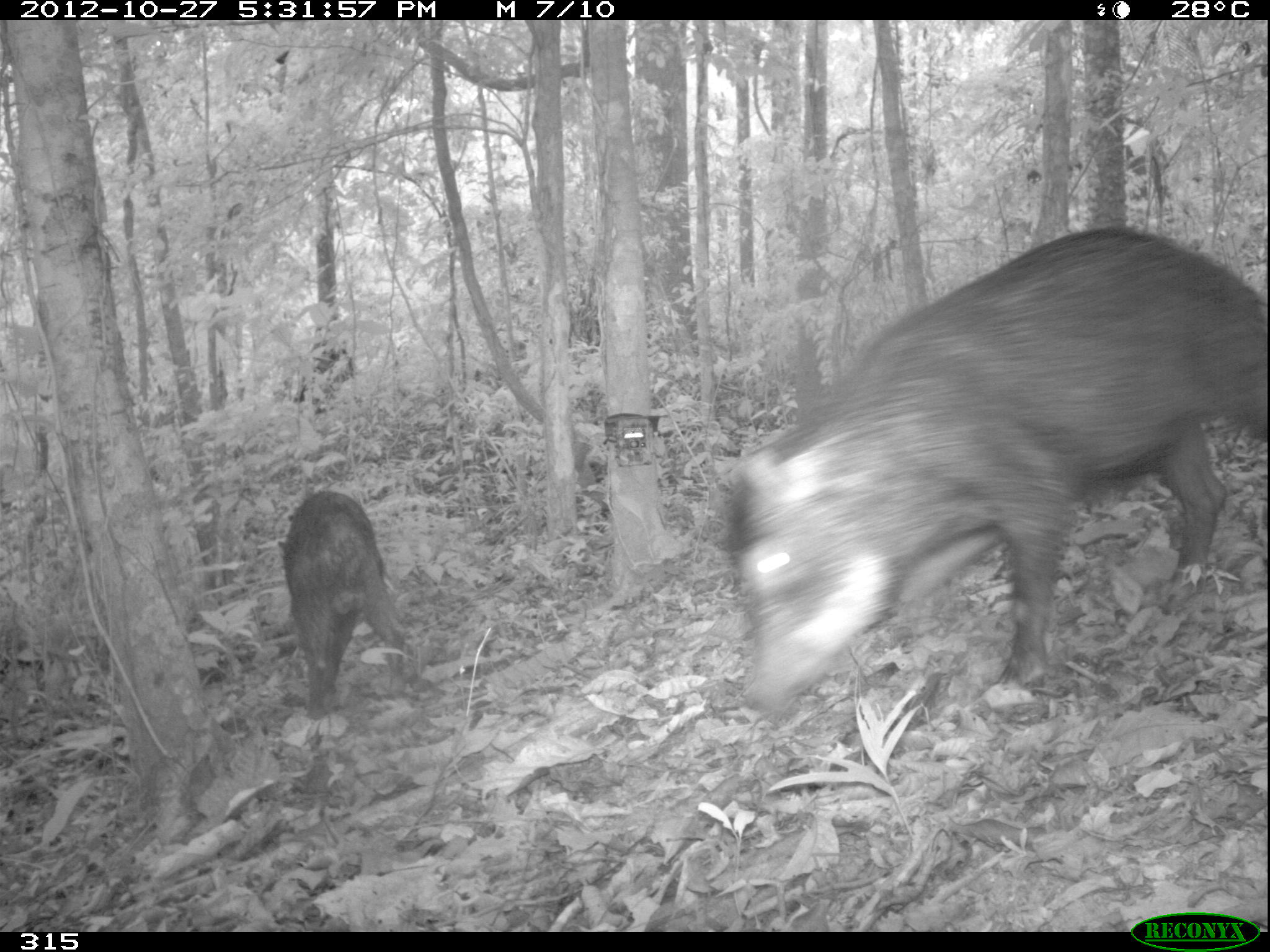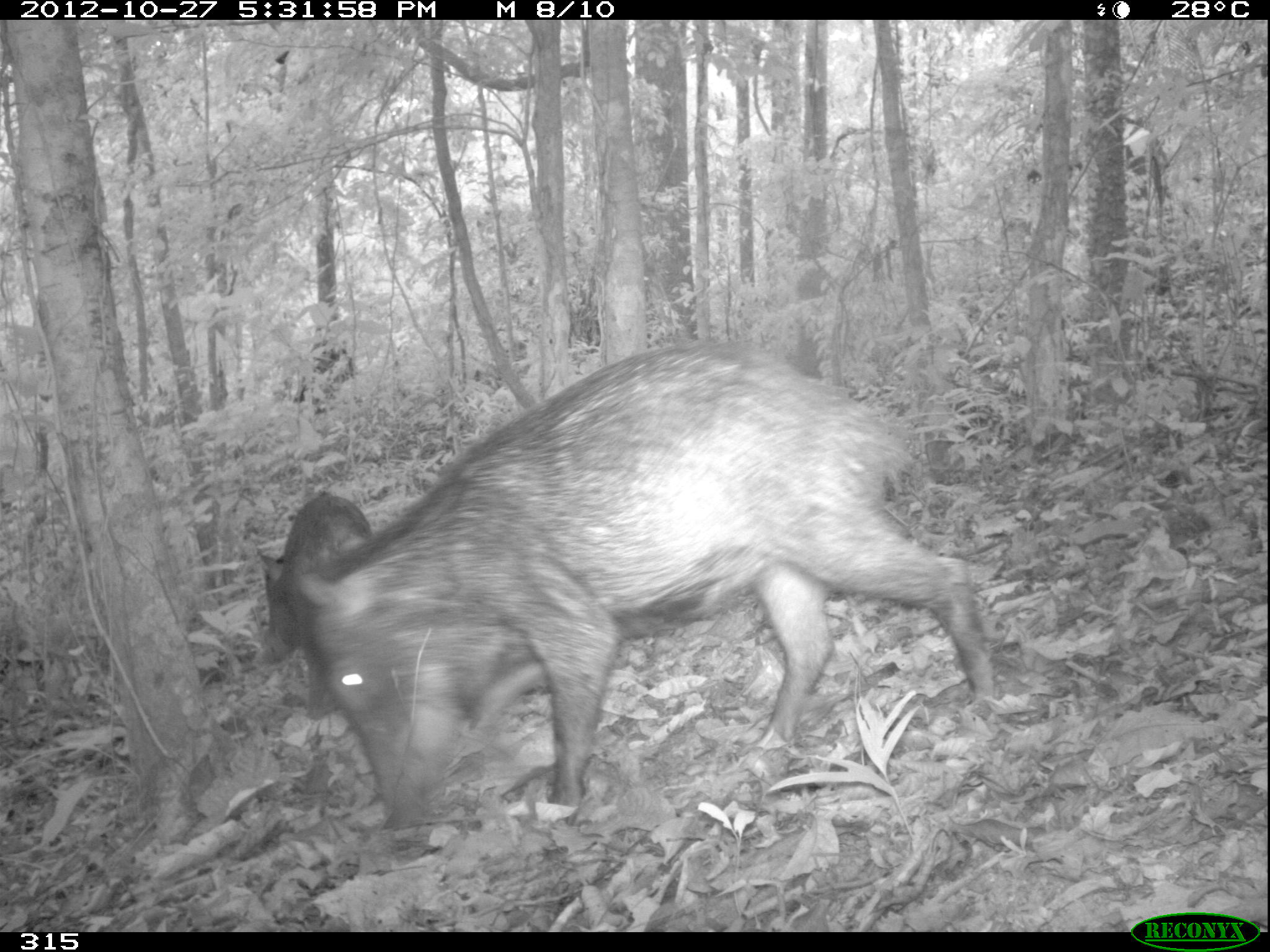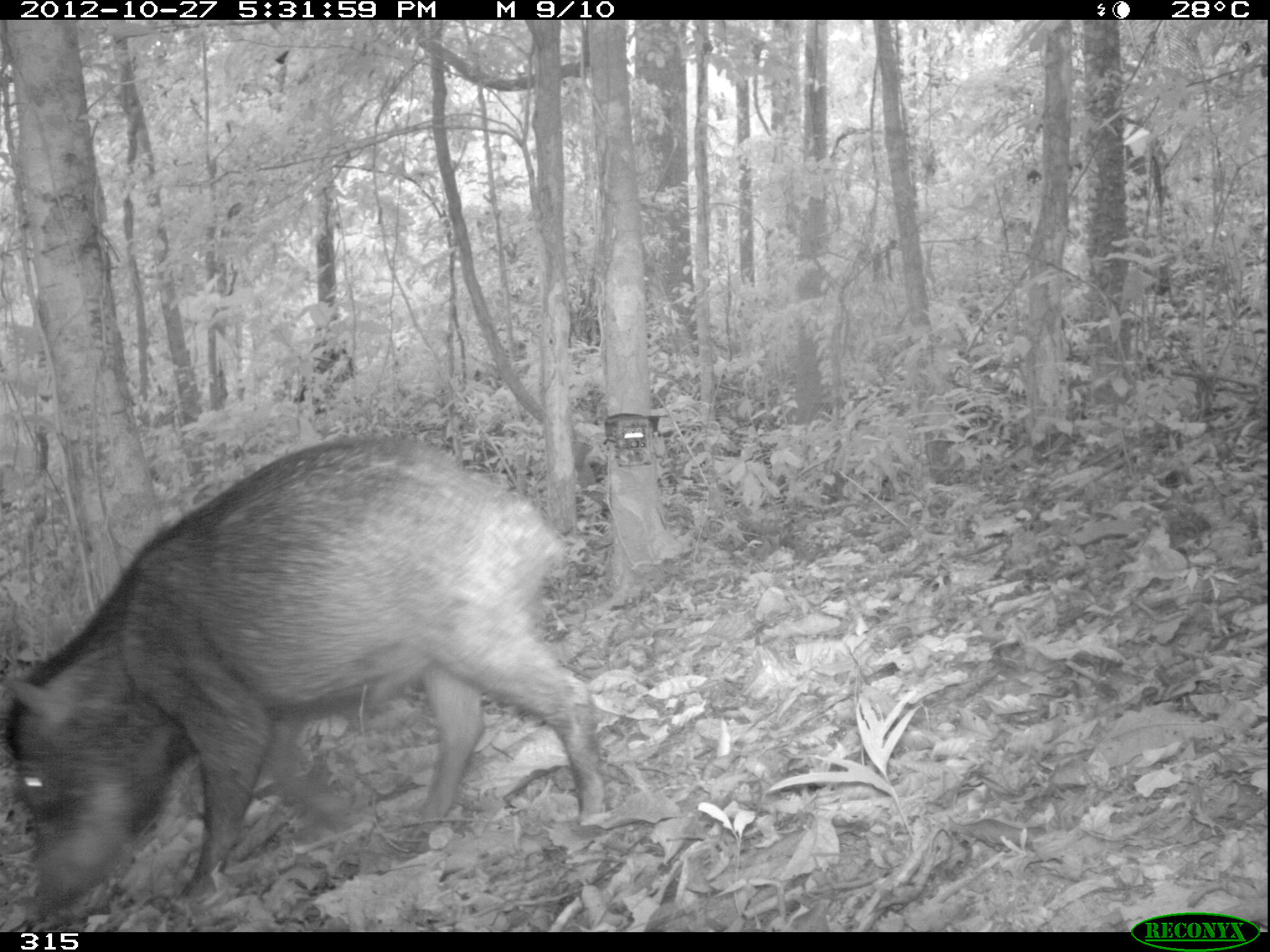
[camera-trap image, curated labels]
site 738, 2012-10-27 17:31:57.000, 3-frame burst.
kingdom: Animalia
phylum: Chordata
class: Mammalia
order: Artiodactyla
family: Tayassuidae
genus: Tayassu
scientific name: Tayassu pecari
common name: white-lipped peccary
Tayassu pecari (white-lipped peccary).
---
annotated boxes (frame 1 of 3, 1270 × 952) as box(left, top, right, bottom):
tayassu pecari: box(720, 223, 1267, 717); box(278, 487, 411, 719)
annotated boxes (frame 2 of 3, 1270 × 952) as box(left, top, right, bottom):
tayassu pecari: box(291, 341, 1002, 853); box(256, 492, 373, 719)